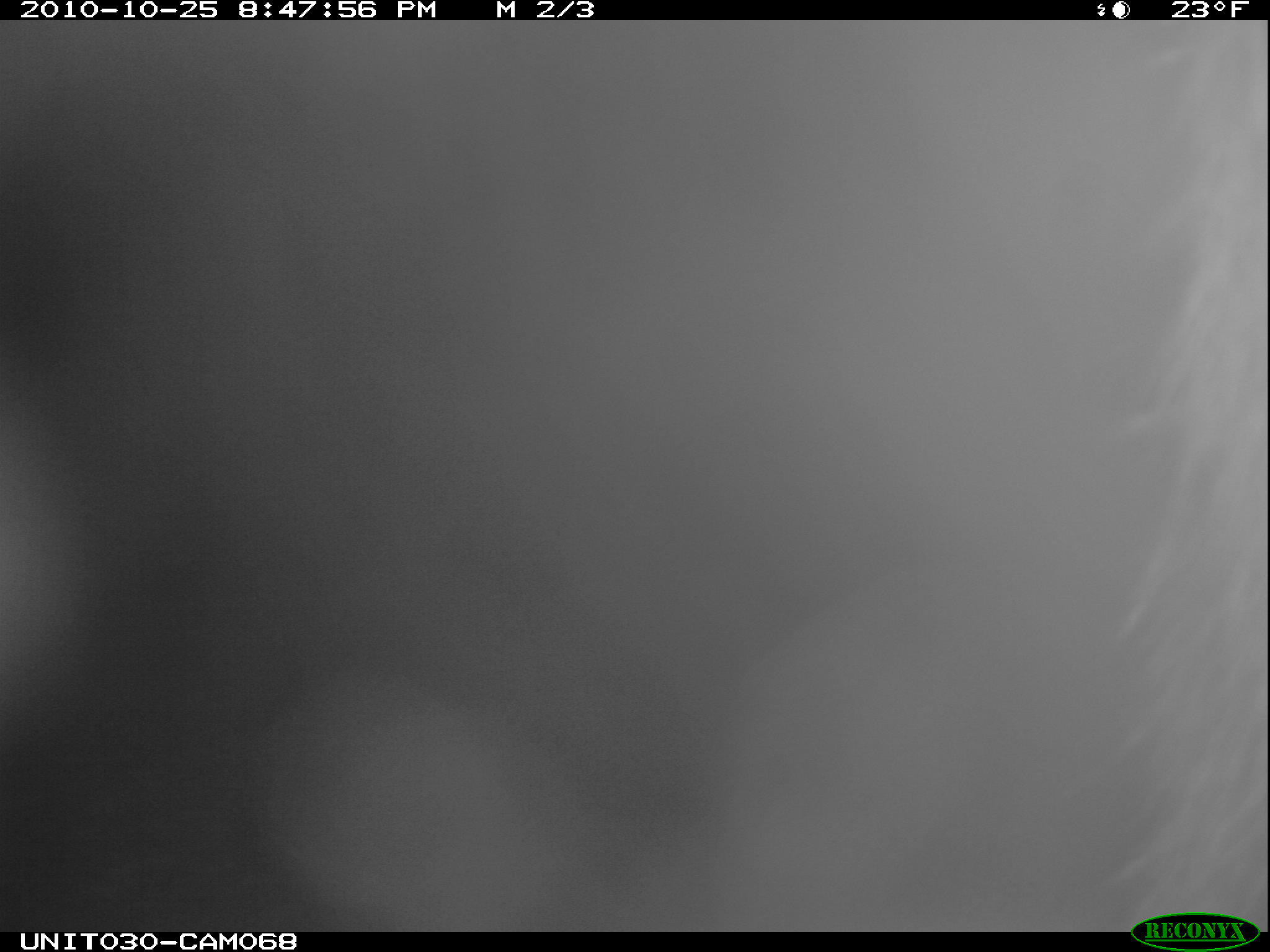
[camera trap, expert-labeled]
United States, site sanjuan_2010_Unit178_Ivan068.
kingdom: Animalia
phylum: Chordata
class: Mammalia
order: Artiodactyla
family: Cervidae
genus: Cervus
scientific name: Cervus elaphus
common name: red deer